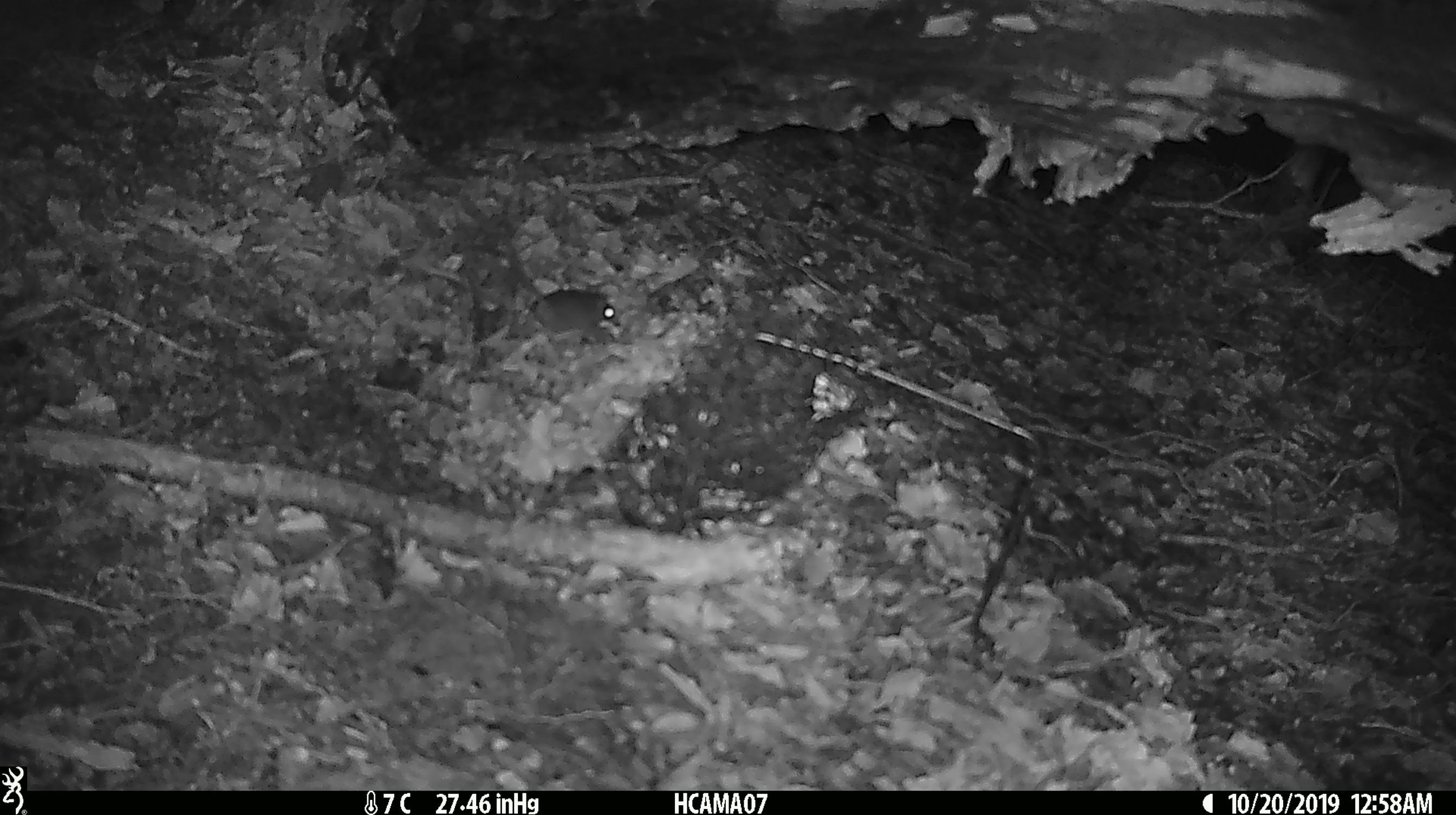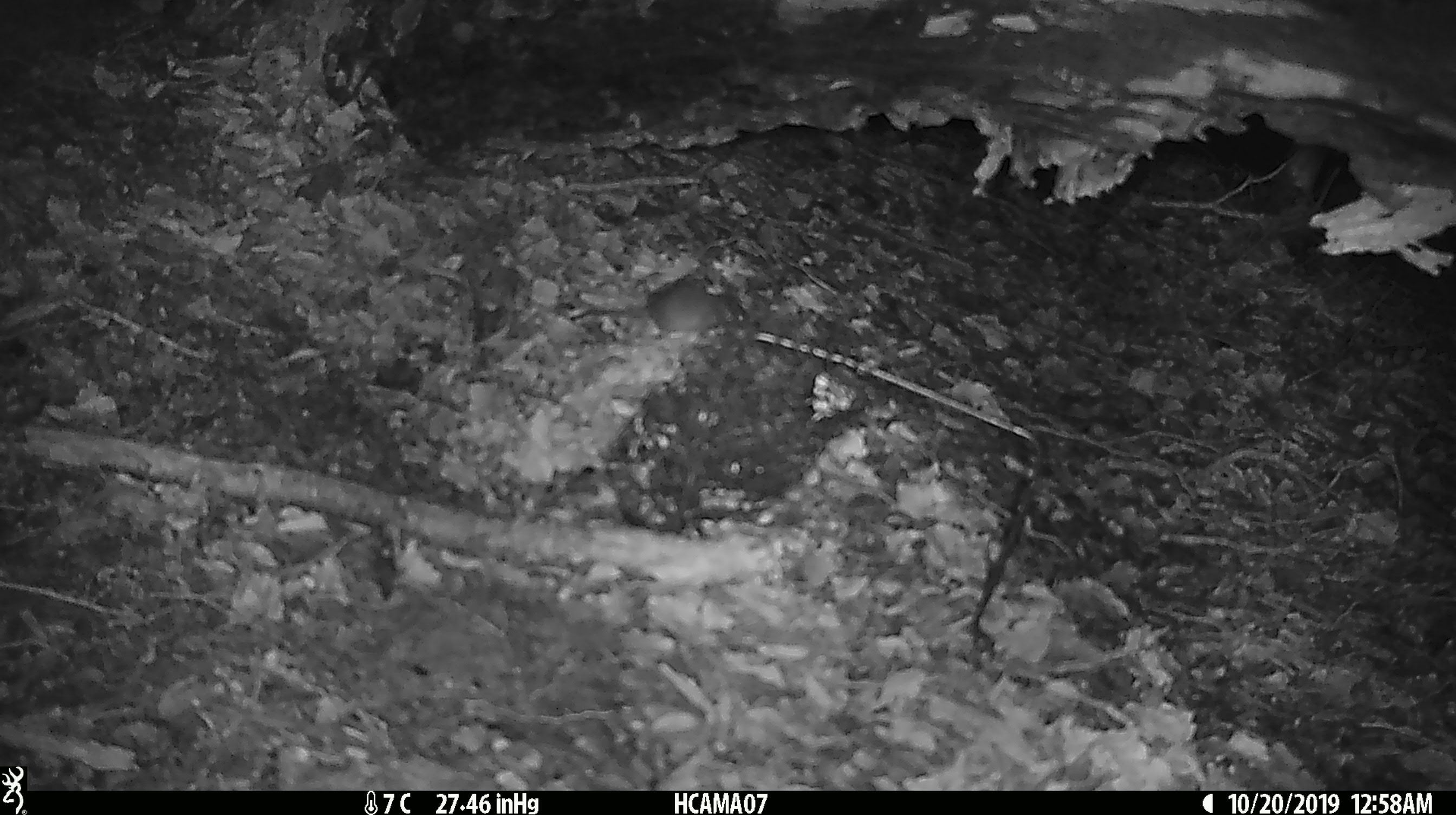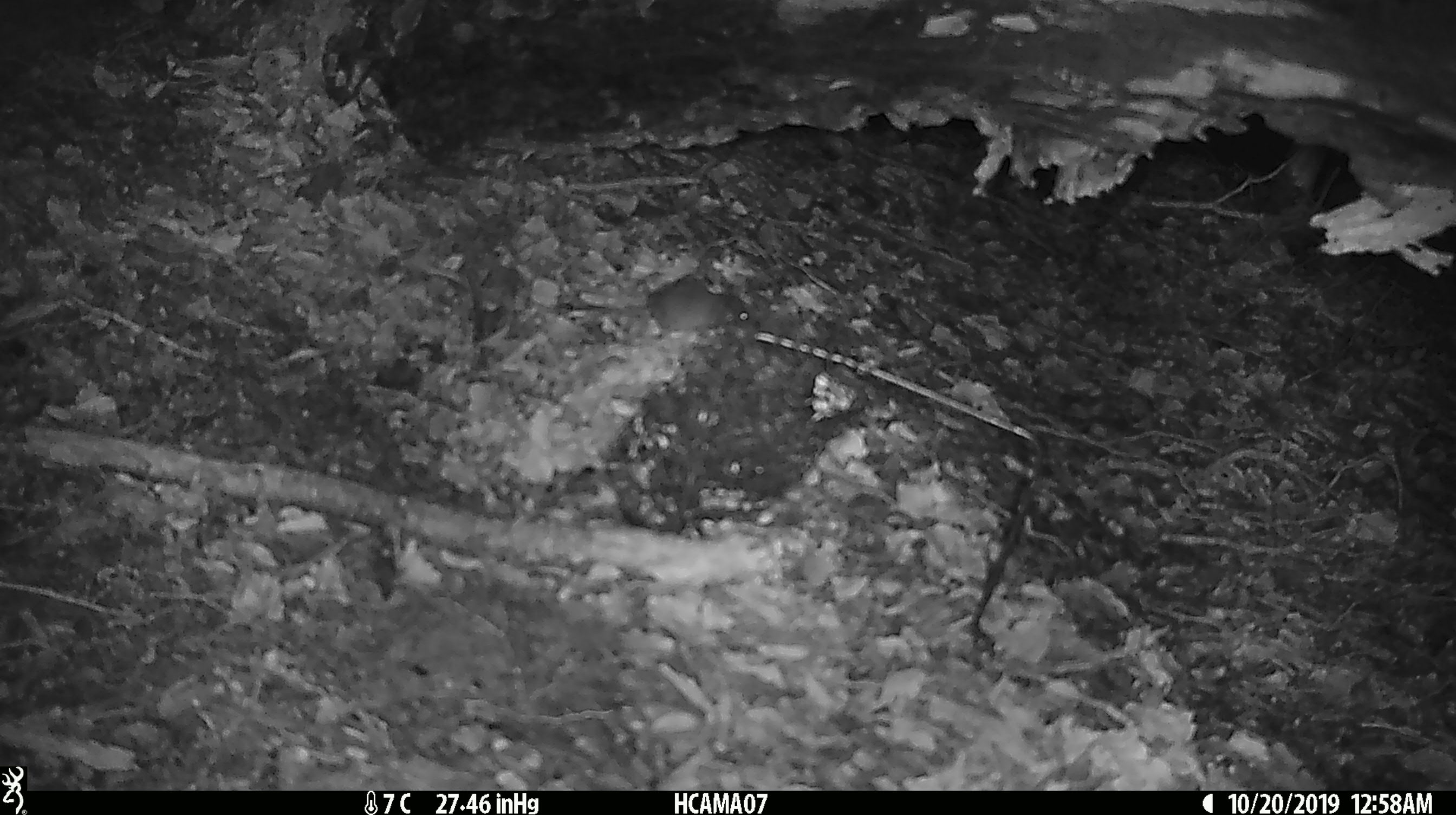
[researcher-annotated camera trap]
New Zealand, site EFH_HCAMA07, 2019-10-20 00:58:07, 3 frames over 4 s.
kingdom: Animalia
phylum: Chordata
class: Mammalia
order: Rodentia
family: Muridae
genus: Mus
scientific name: Mus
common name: mouse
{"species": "mouse (Mus)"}